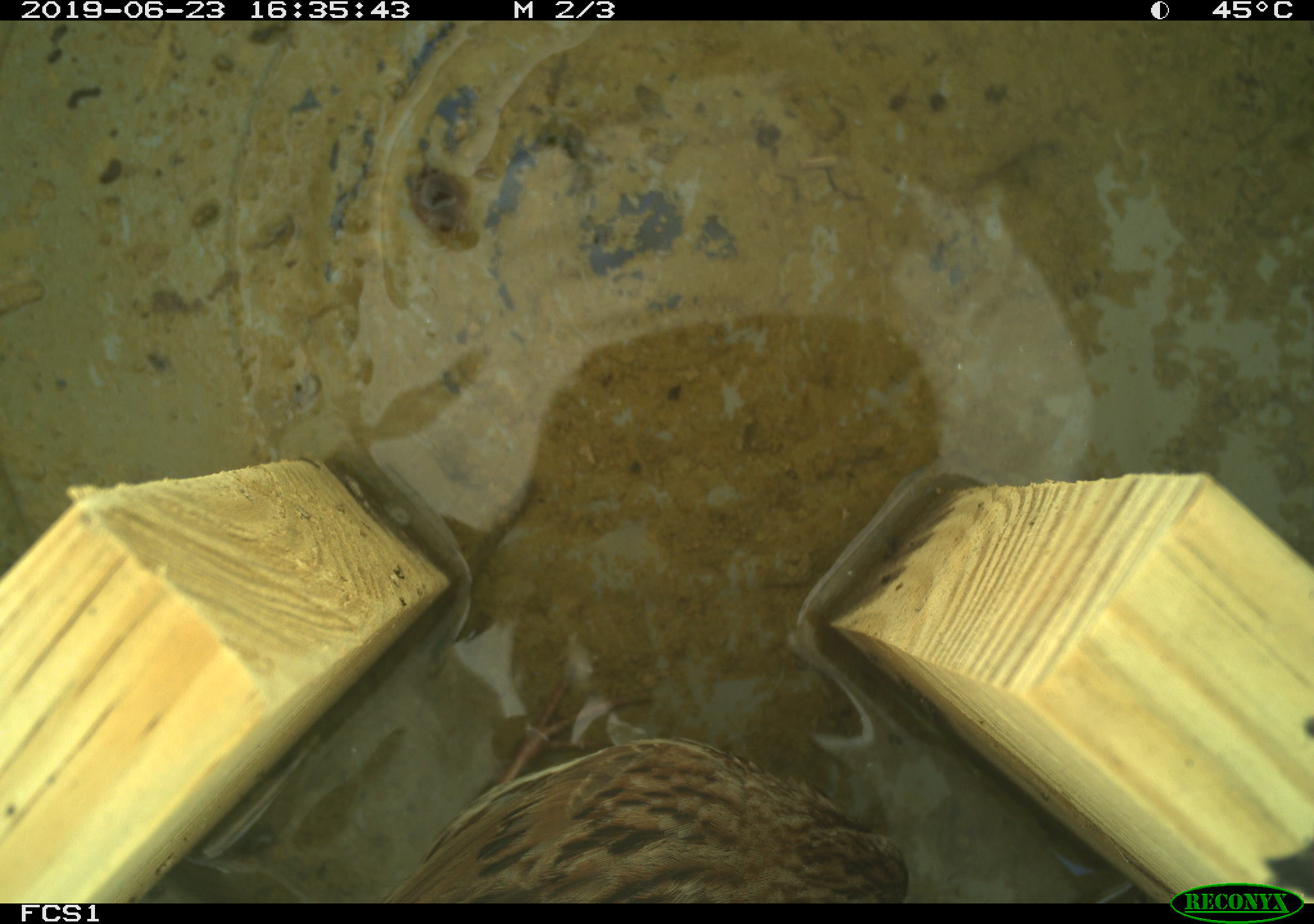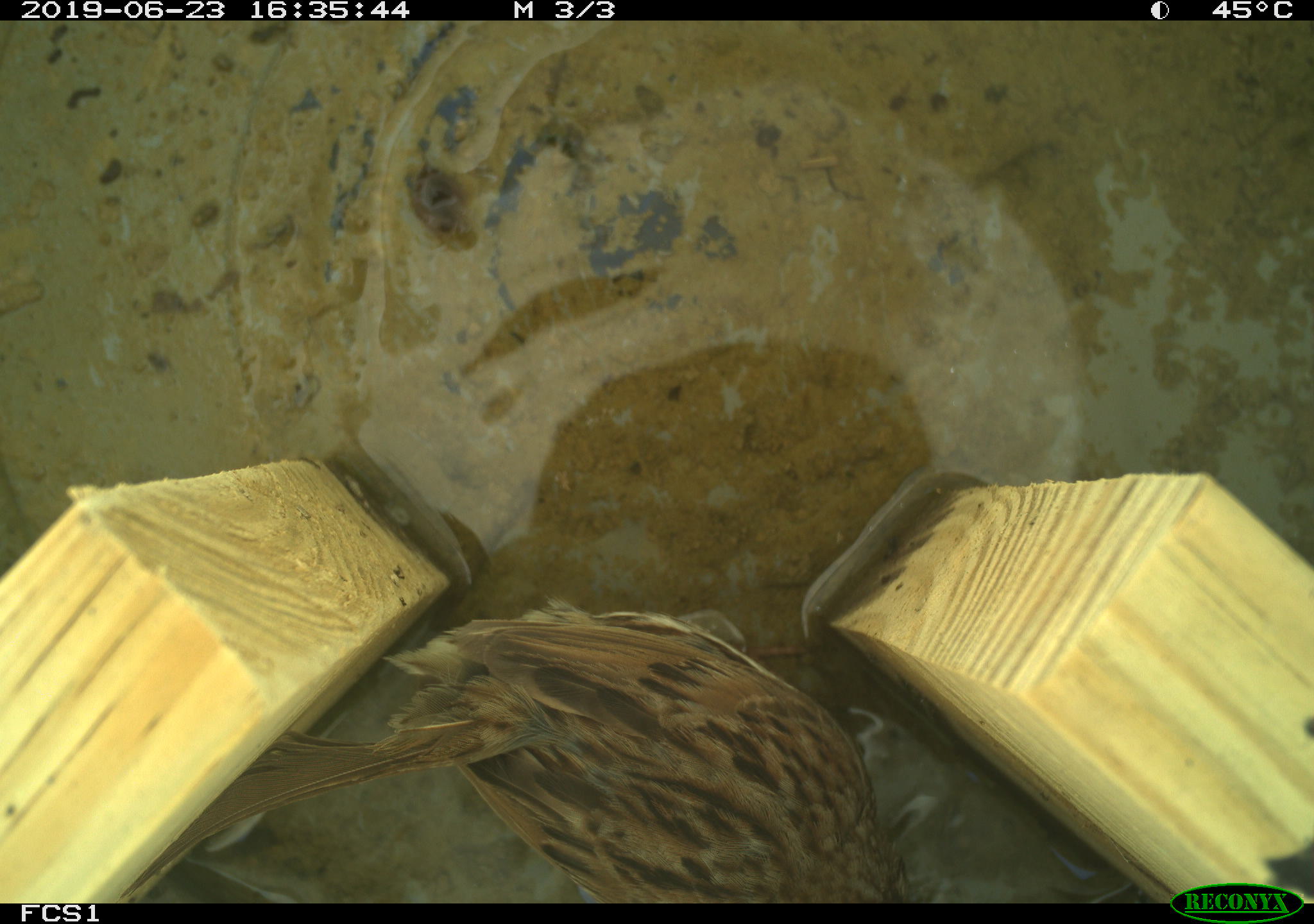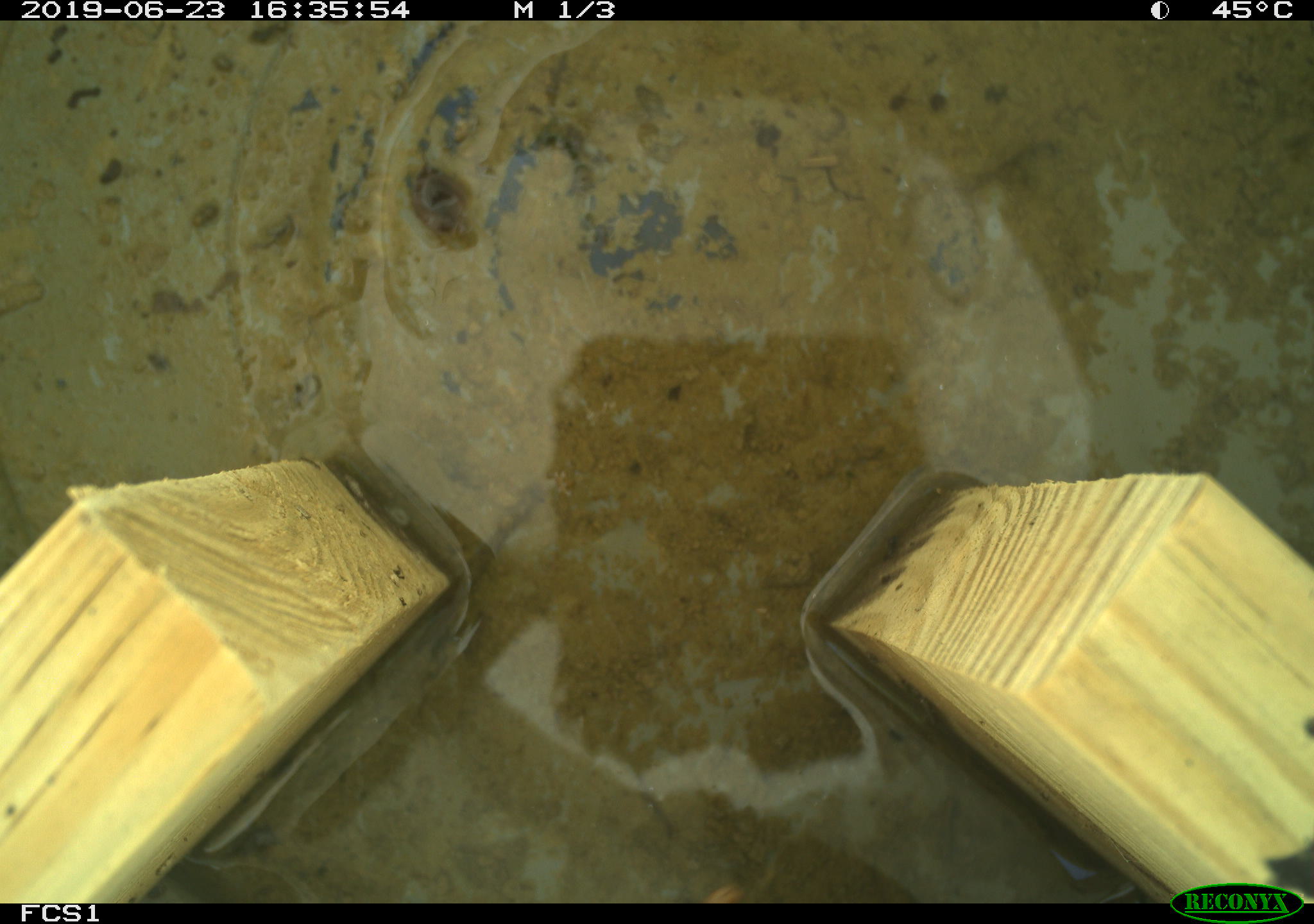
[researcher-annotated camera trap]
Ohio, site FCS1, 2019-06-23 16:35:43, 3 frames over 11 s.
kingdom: Animalia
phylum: Chordata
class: Aves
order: Passeriformes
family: Passerellidae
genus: Melospiza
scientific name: Melospiza melodia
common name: song sparrow